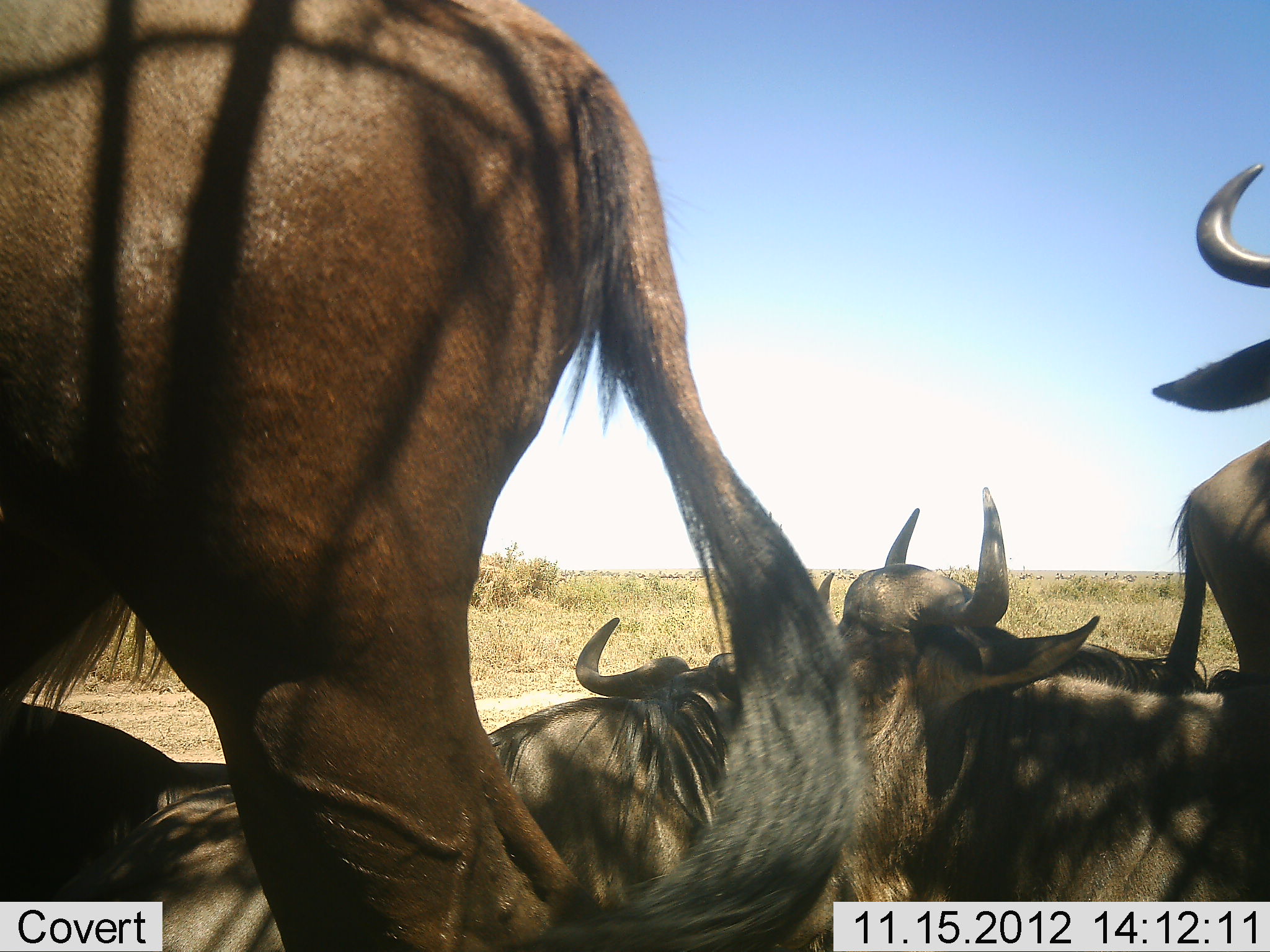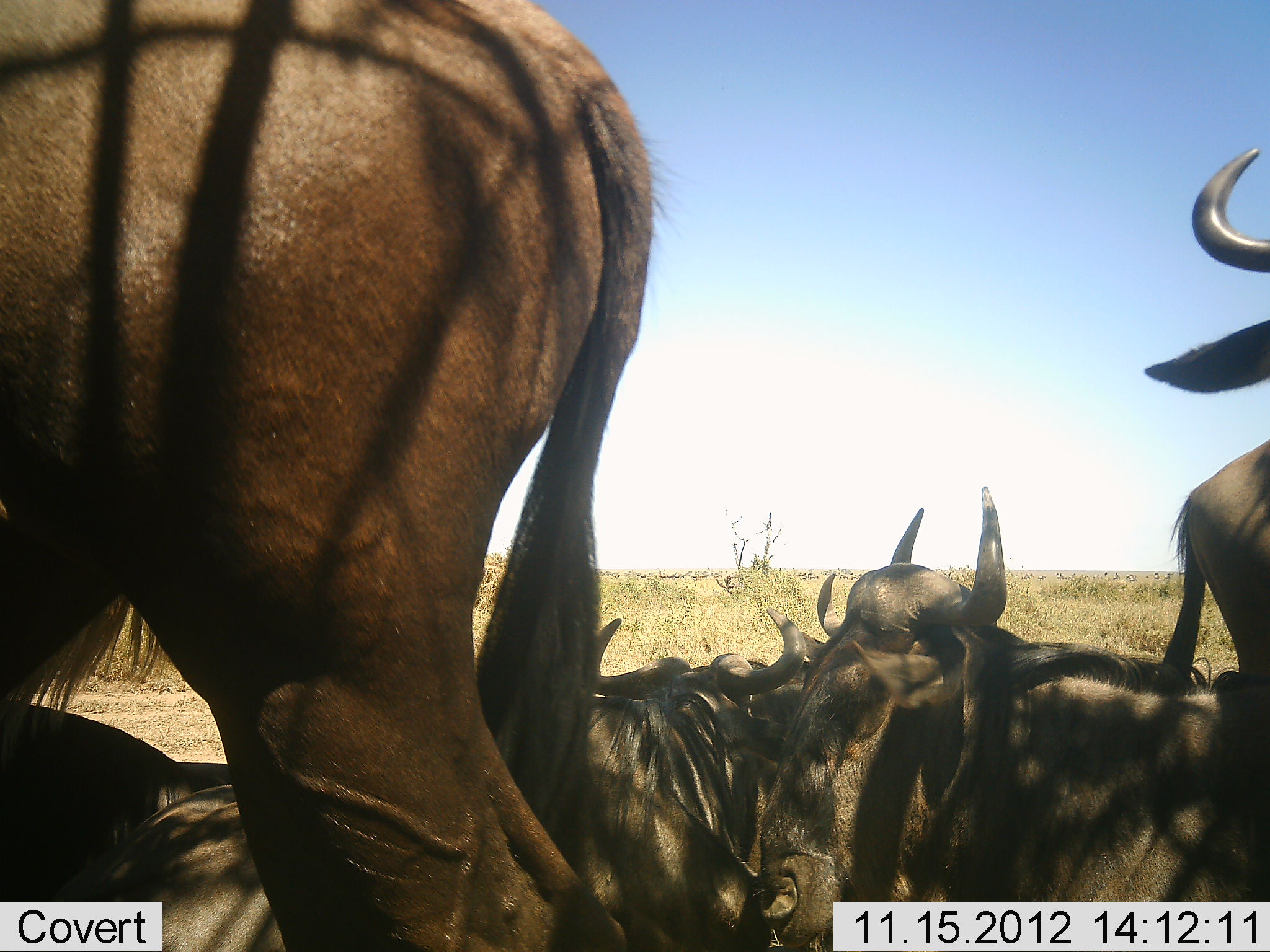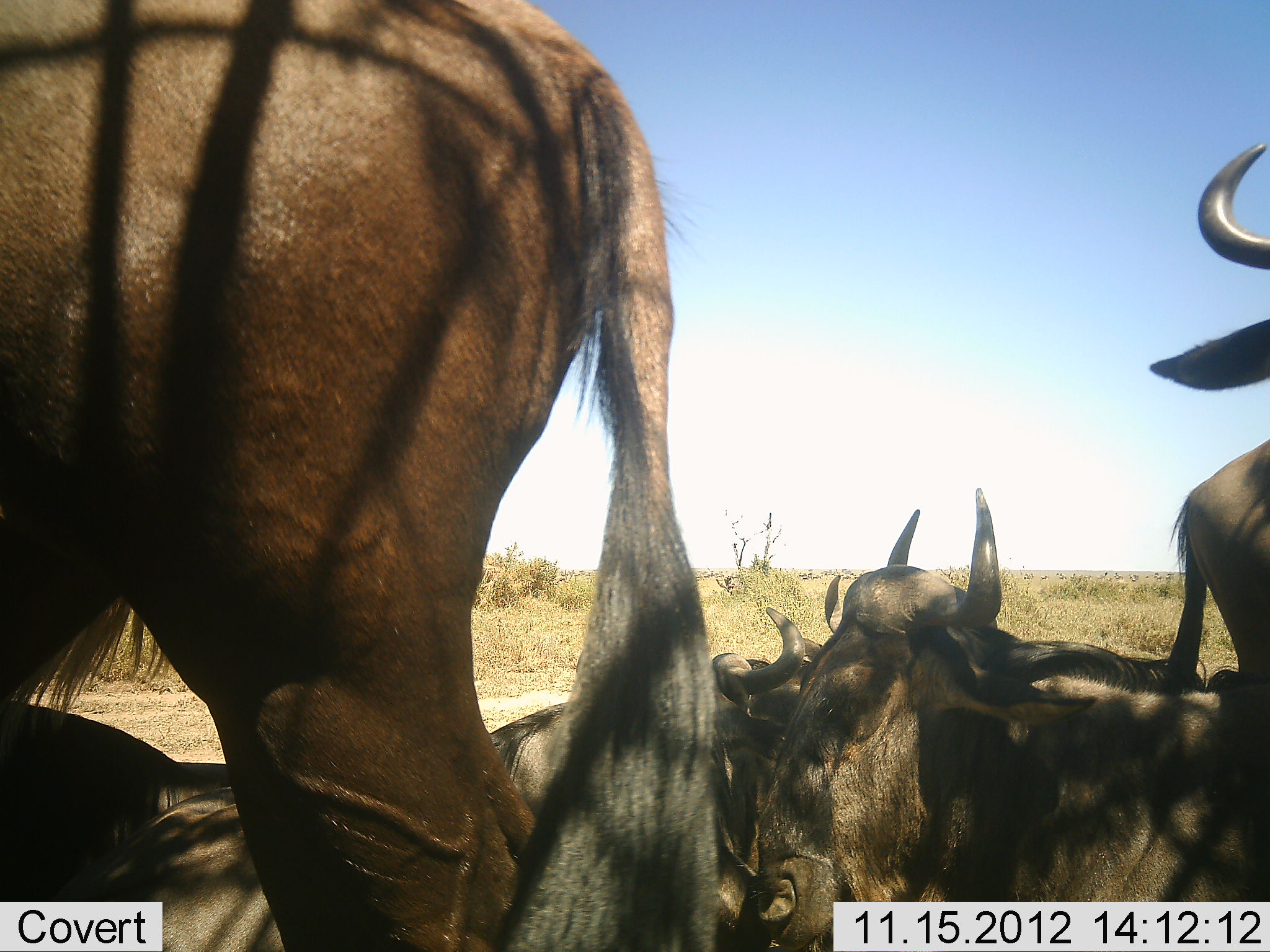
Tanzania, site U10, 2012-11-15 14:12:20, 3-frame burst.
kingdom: Animalia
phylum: Chordata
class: Mammalia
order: Artiodactyla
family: Bovidae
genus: Connochaetes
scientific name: Connochaetes taurinus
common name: blue wildebeest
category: wildebeest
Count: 6.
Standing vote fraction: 90%.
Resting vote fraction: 100%.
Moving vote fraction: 0%.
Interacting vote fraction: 10%.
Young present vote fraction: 0%.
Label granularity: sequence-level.